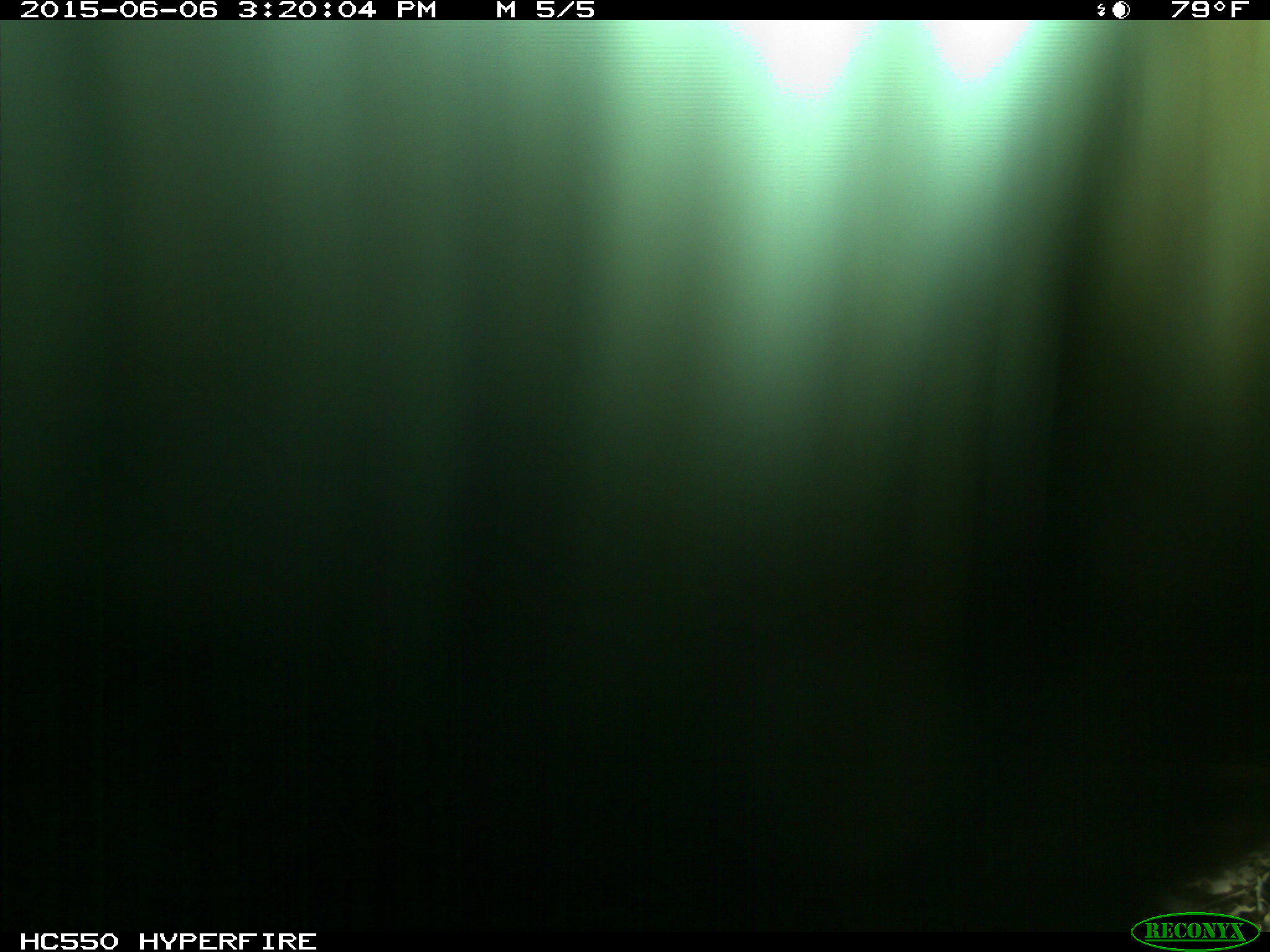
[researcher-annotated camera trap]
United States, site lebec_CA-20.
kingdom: Animalia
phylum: Chordata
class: Mammalia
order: Artiodactyla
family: Bovidae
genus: Bos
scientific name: Bos taurus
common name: domestic cow